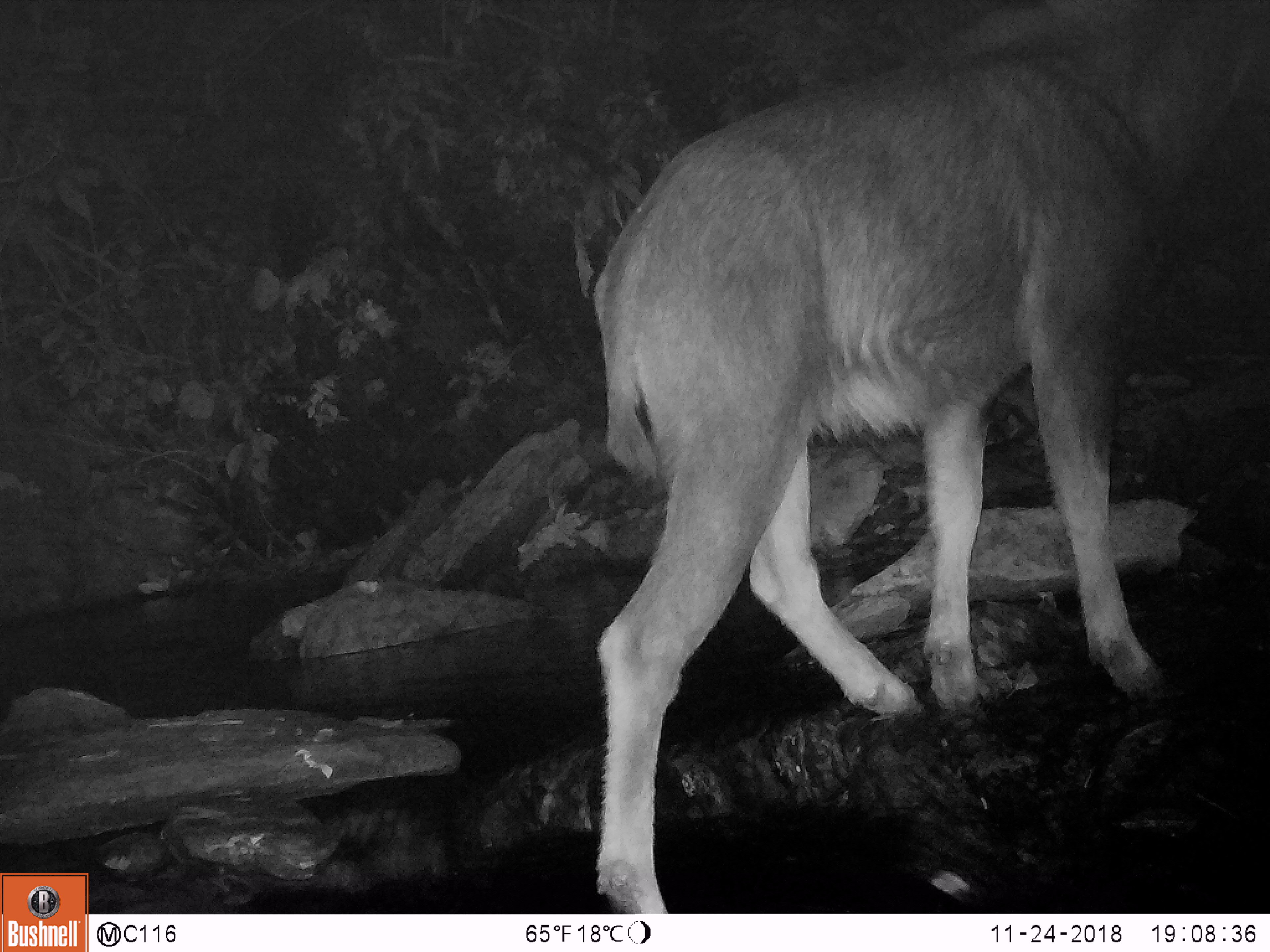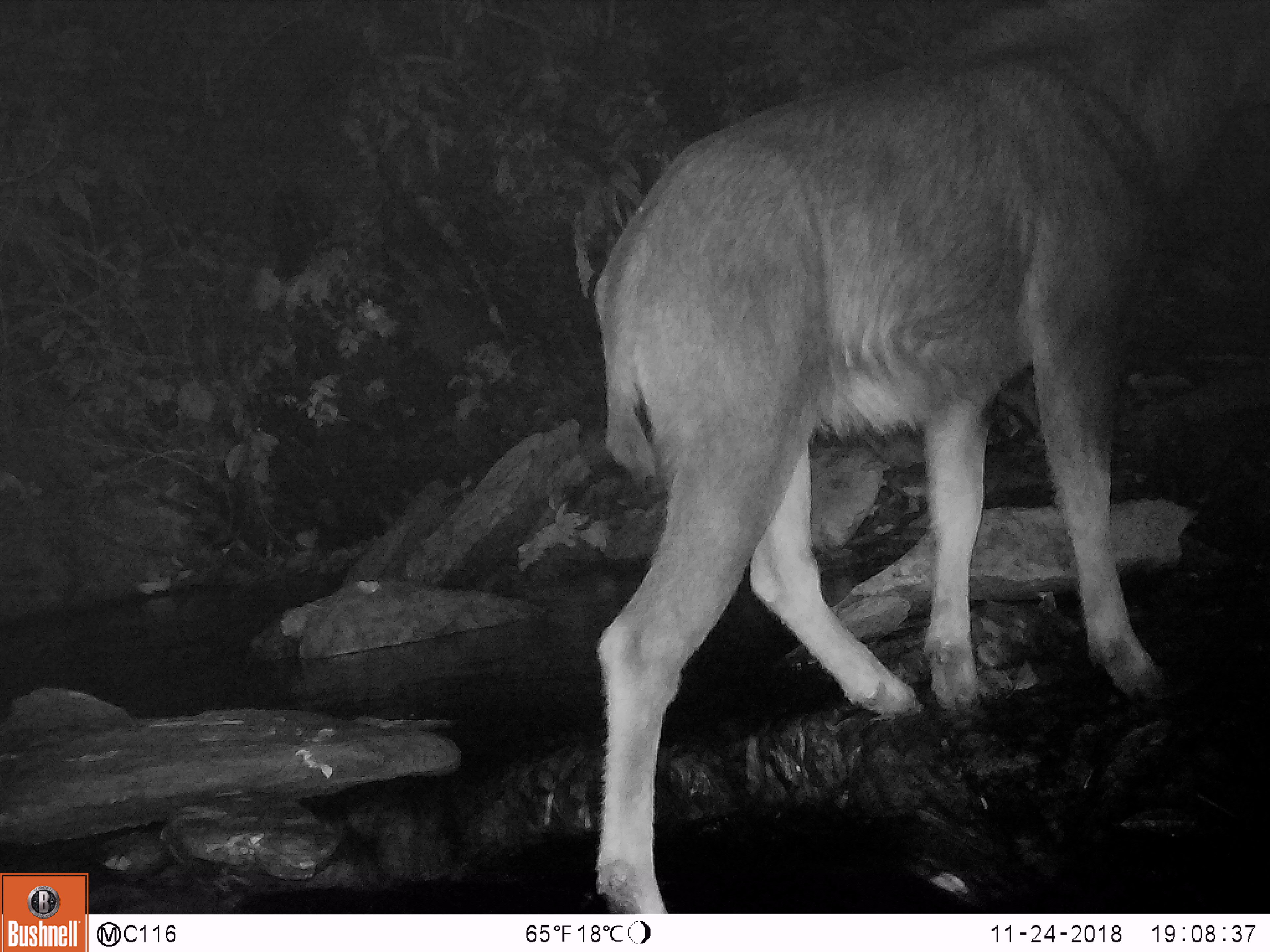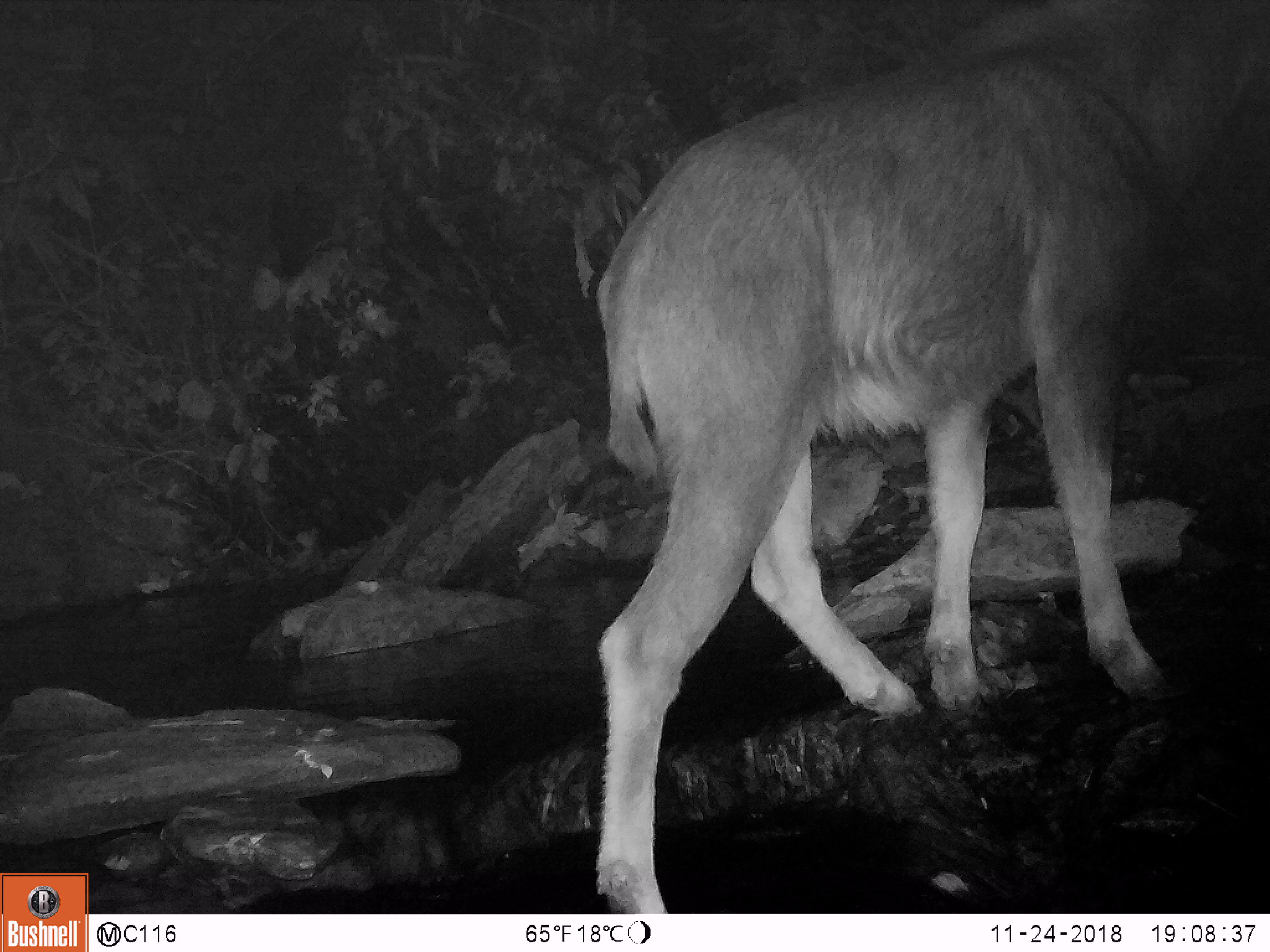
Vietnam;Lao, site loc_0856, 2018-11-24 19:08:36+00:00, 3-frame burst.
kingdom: Animalia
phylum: Chordata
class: Mammalia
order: Artiodactyla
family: Bovidae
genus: Capricornis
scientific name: Capricornis sumatraensis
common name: chinese serow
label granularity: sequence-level